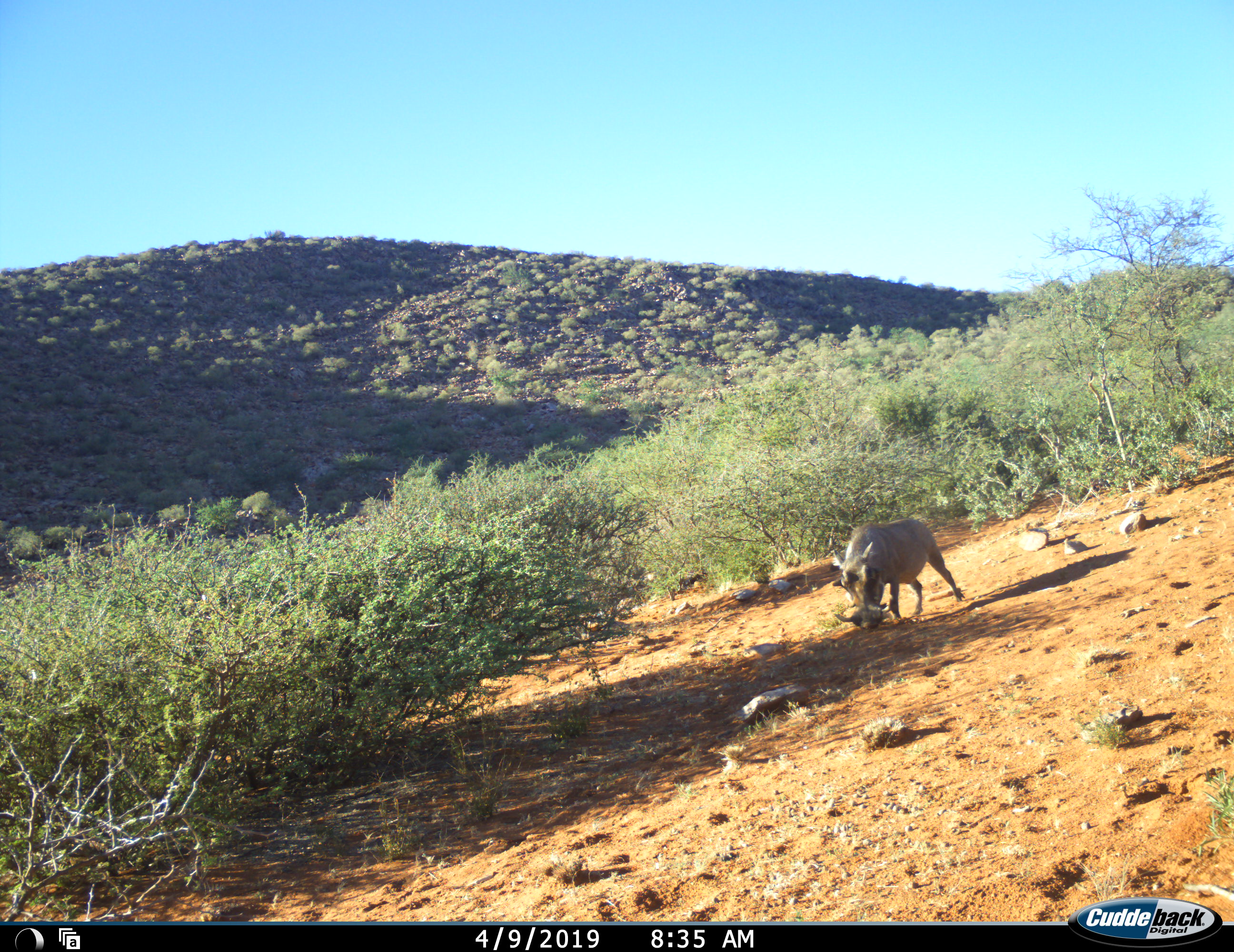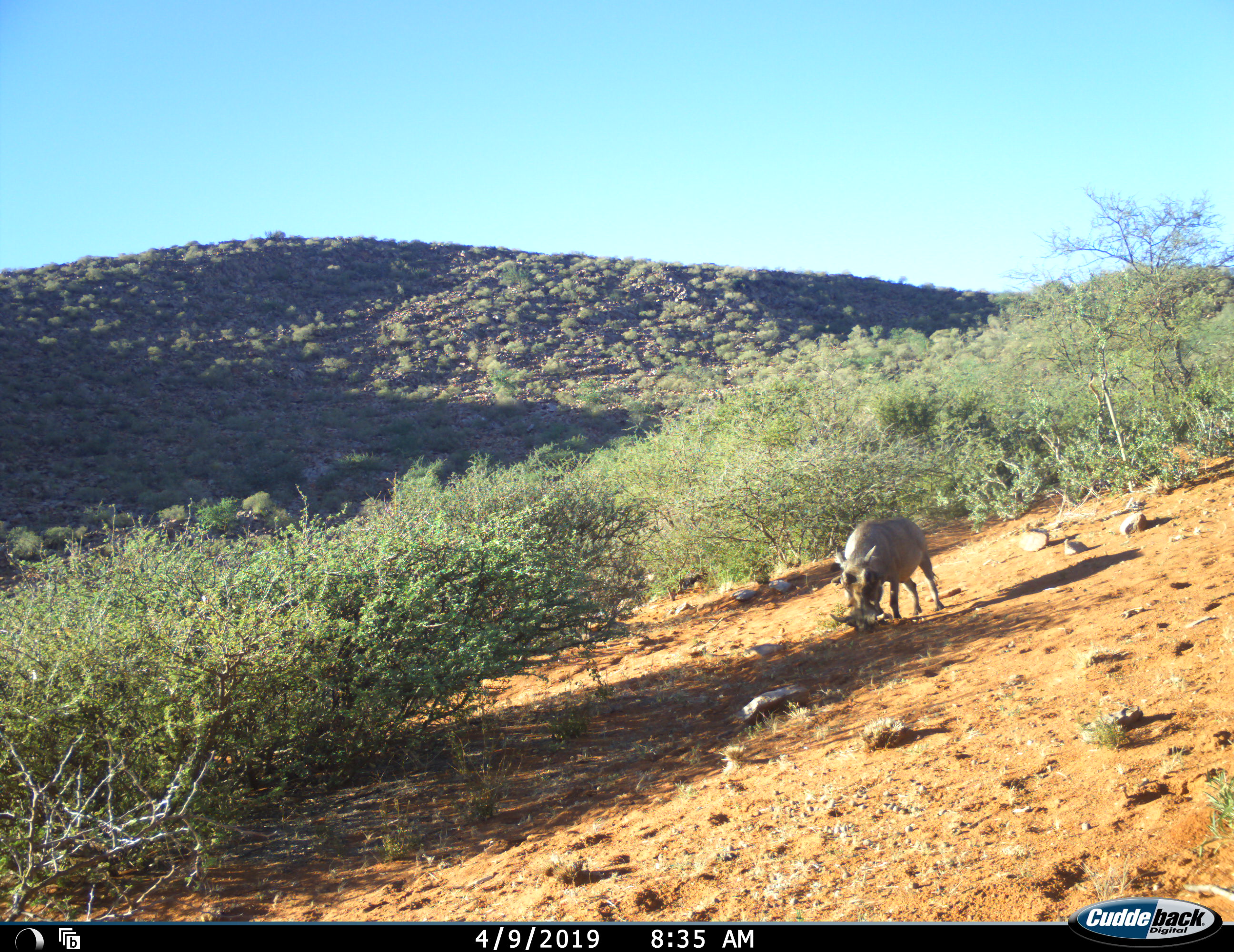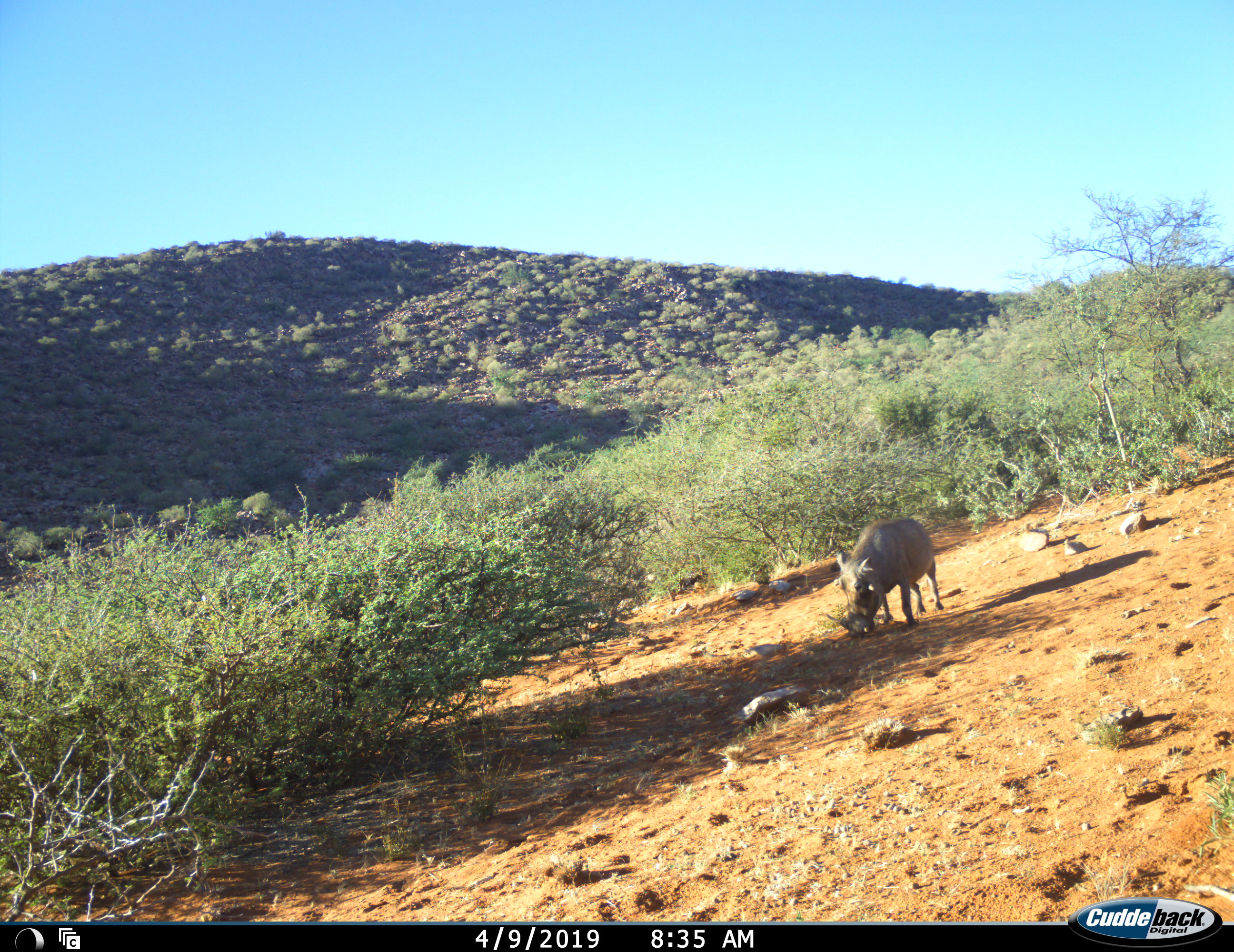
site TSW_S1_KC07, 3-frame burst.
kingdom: Animalia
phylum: Chordata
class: Mammalia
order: Artiodactyla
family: Suidae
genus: Phacochoerus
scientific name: Phacochoerus africanus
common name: warthog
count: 1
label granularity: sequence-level